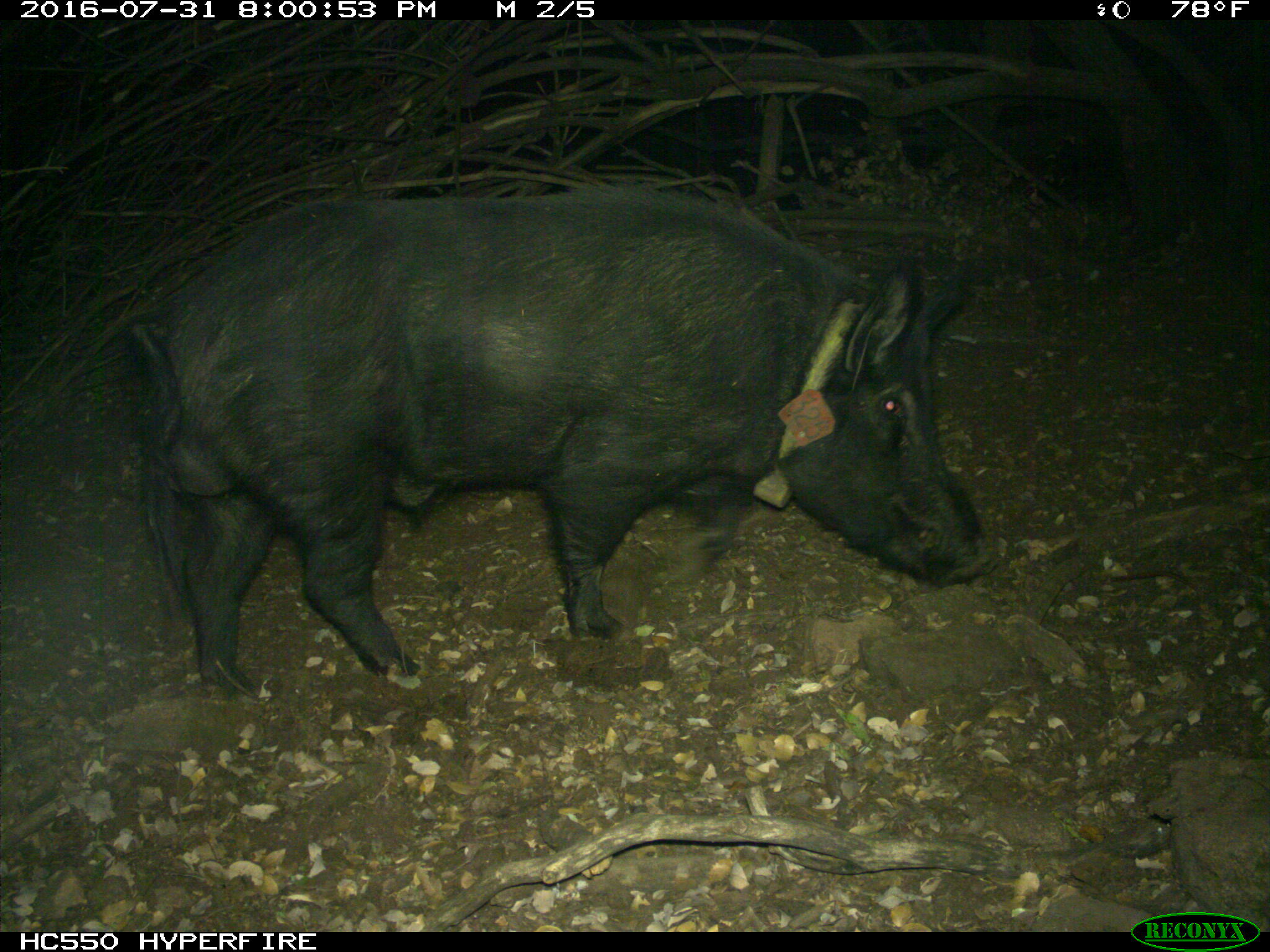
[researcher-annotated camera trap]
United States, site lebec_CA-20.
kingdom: Animalia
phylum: Chordata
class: Mammalia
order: Artiodactyla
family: Suidae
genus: Sus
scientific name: Sus scrofa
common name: wild boar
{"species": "Sus scrofa (wild boar)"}